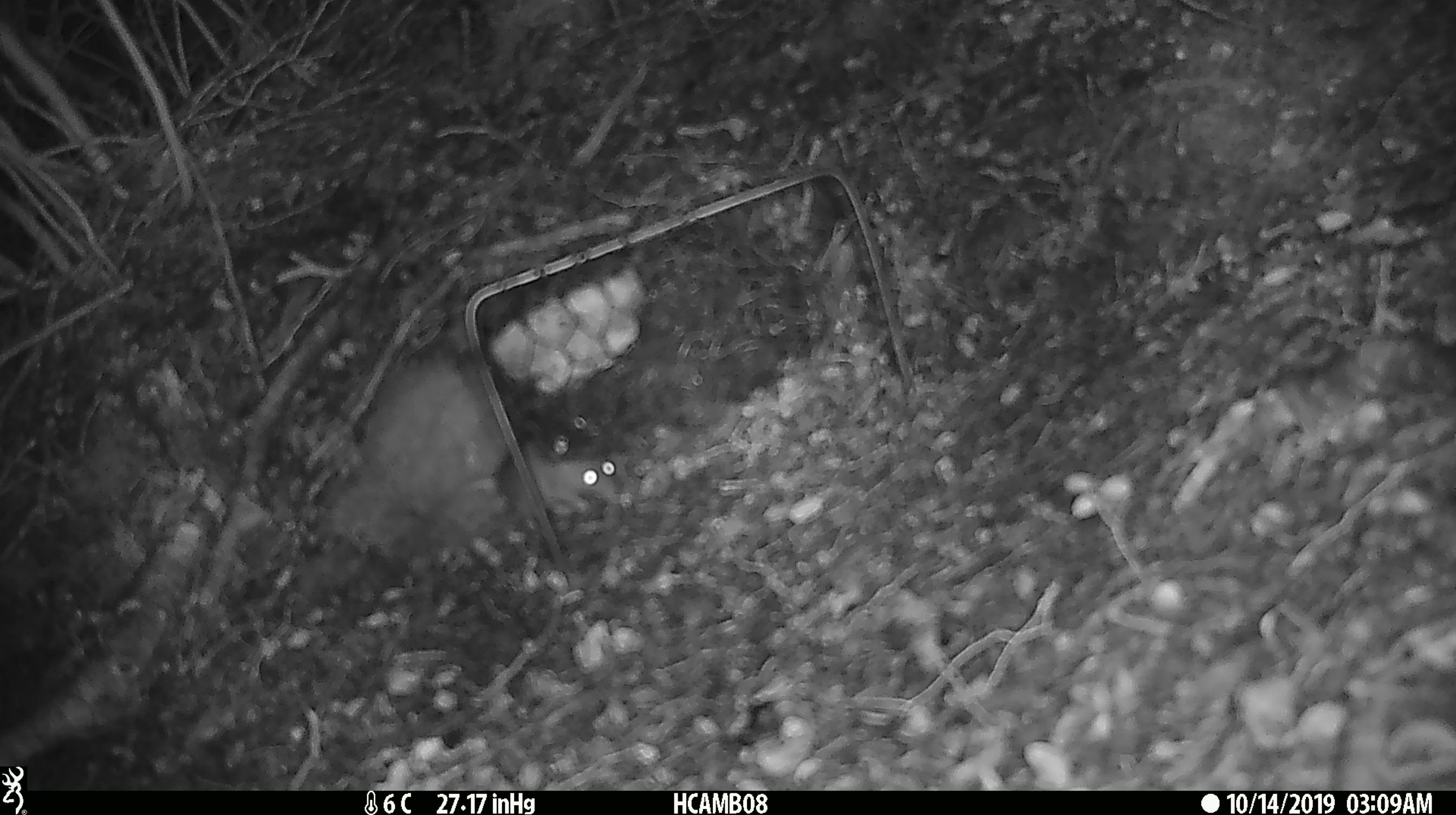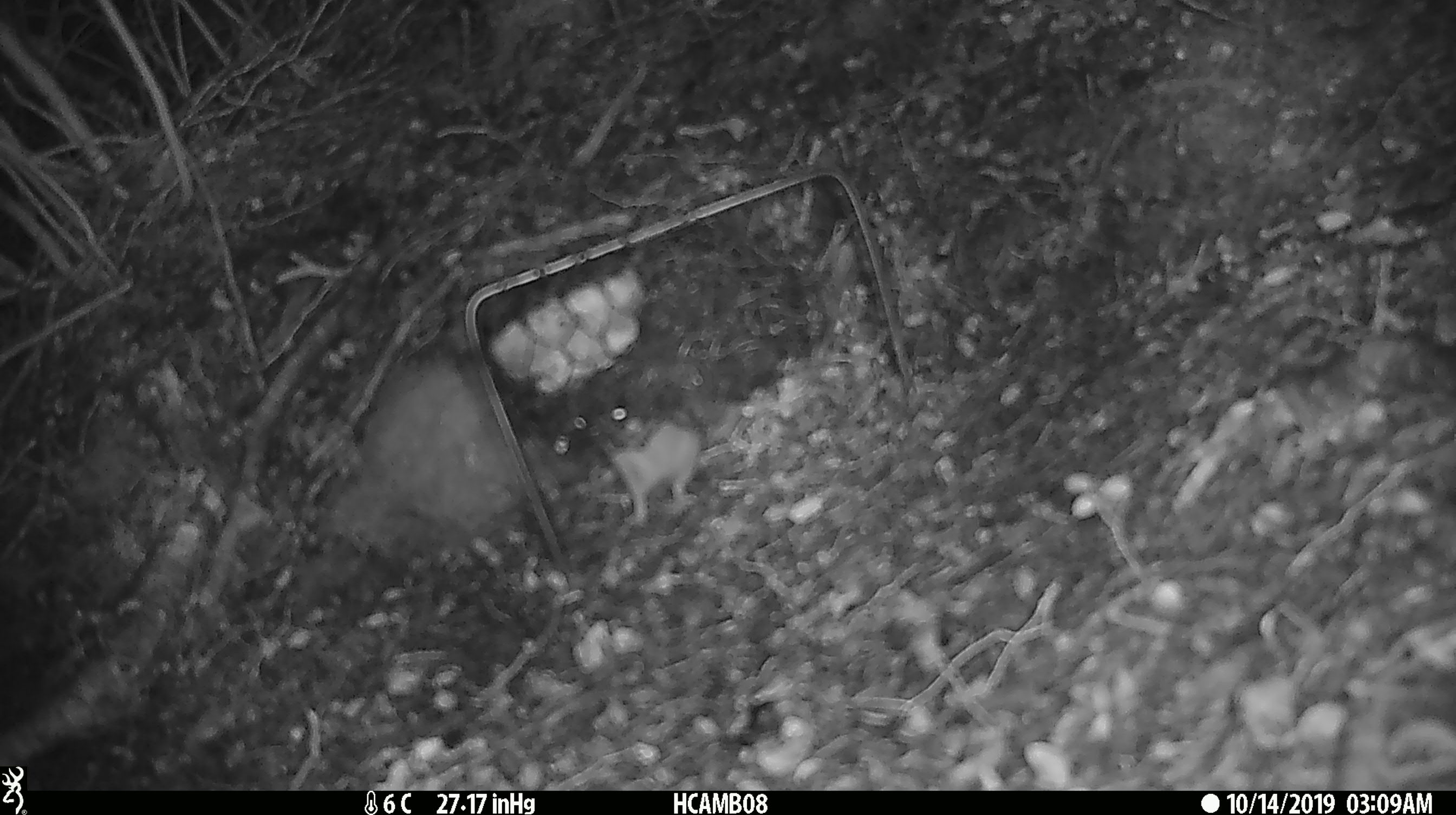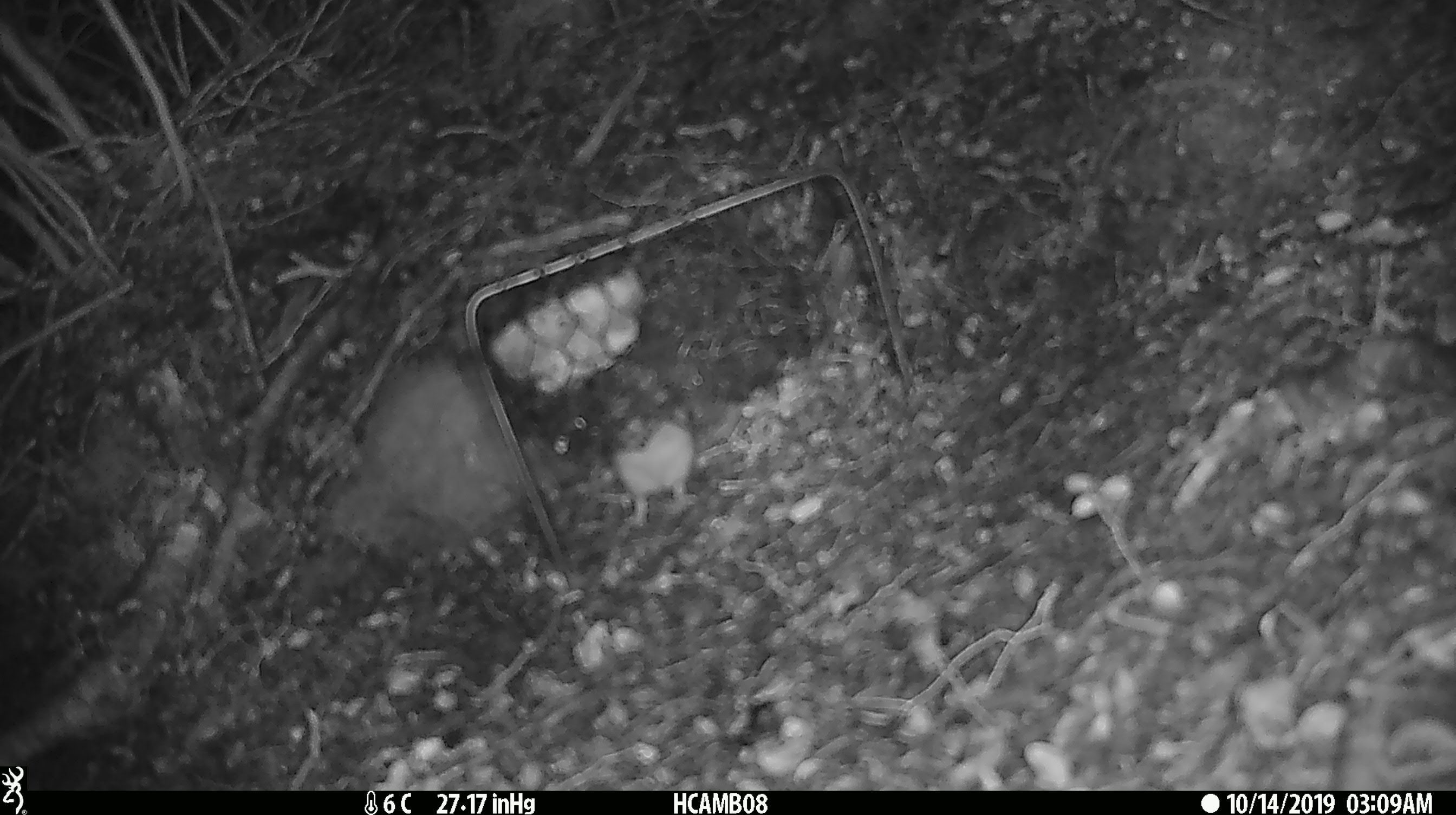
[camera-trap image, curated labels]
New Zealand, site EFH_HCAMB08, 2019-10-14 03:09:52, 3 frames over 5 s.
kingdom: Animalia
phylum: Chordata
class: Mammalia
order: Rodentia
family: Muridae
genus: Mus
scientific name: Mus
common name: mouse